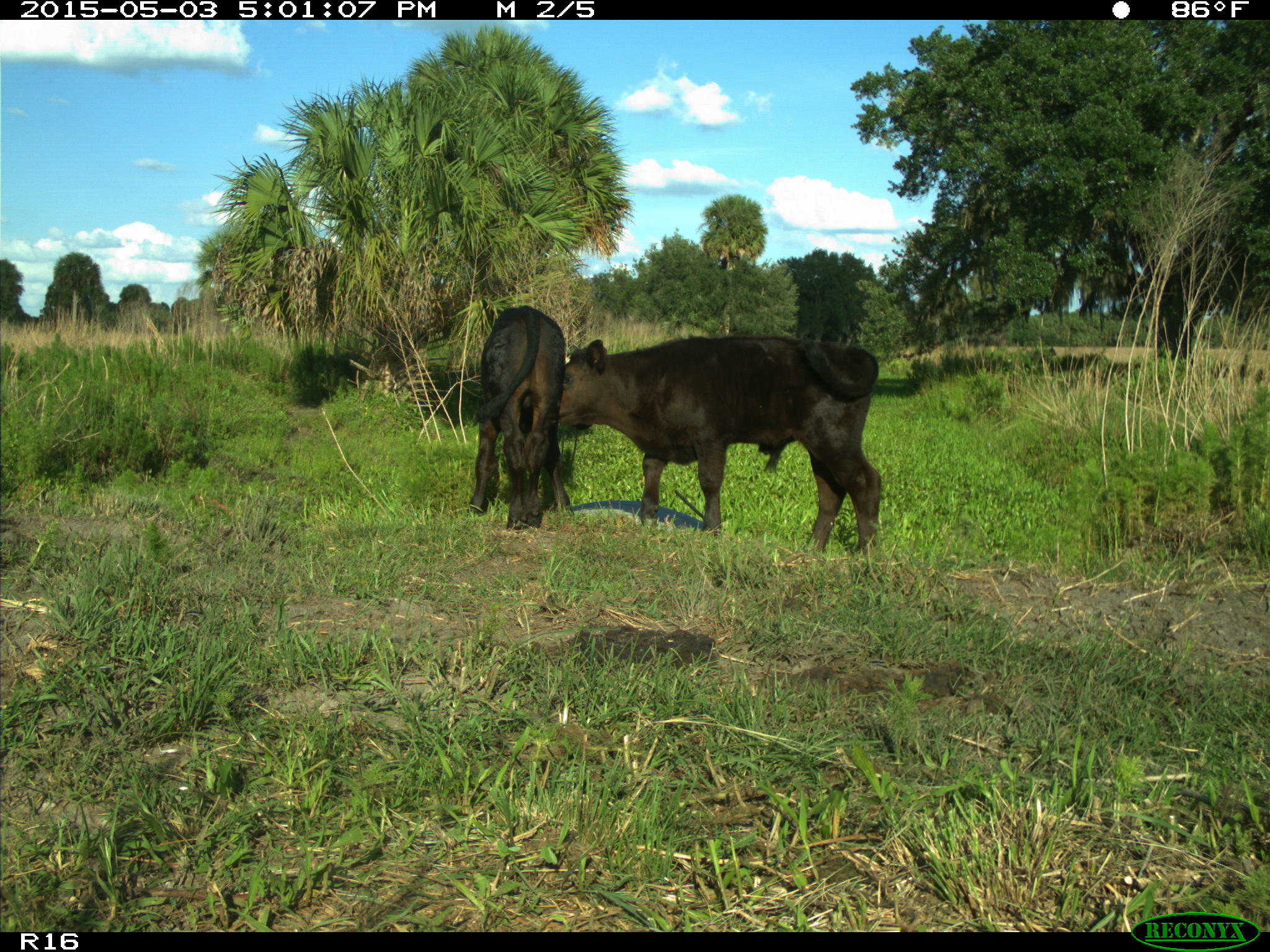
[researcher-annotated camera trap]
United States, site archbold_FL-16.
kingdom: Animalia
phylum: Chordata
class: Mammalia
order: Artiodactyla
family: Bovidae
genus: Bos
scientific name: Bos taurus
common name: domestic cow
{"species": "Bos taurus (domestic cow)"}